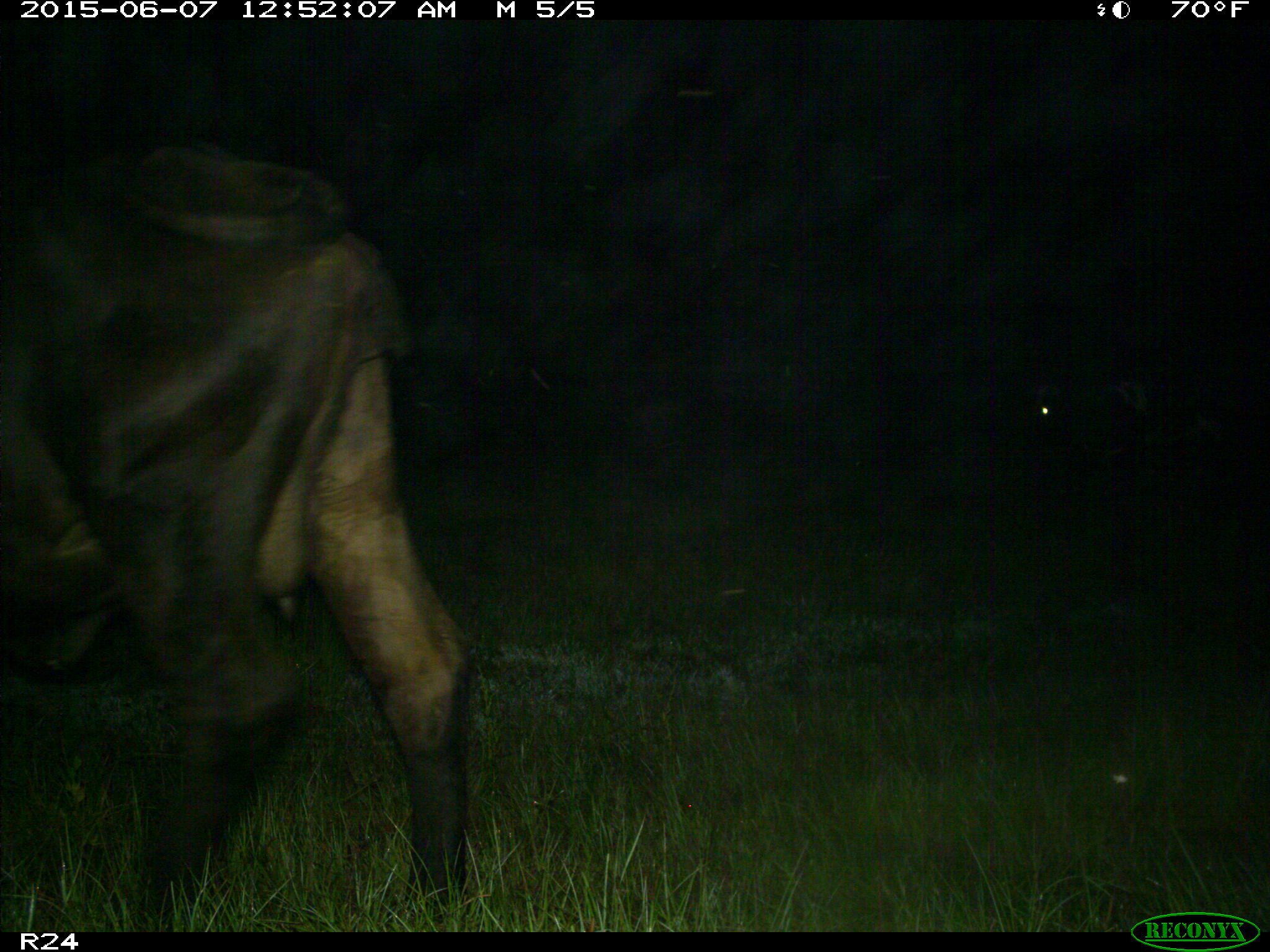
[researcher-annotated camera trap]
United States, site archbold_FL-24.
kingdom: Animalia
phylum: Chordata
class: Mammalia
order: Artiodactyla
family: Bovidae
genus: Bos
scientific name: Bos taurus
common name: domestic cow